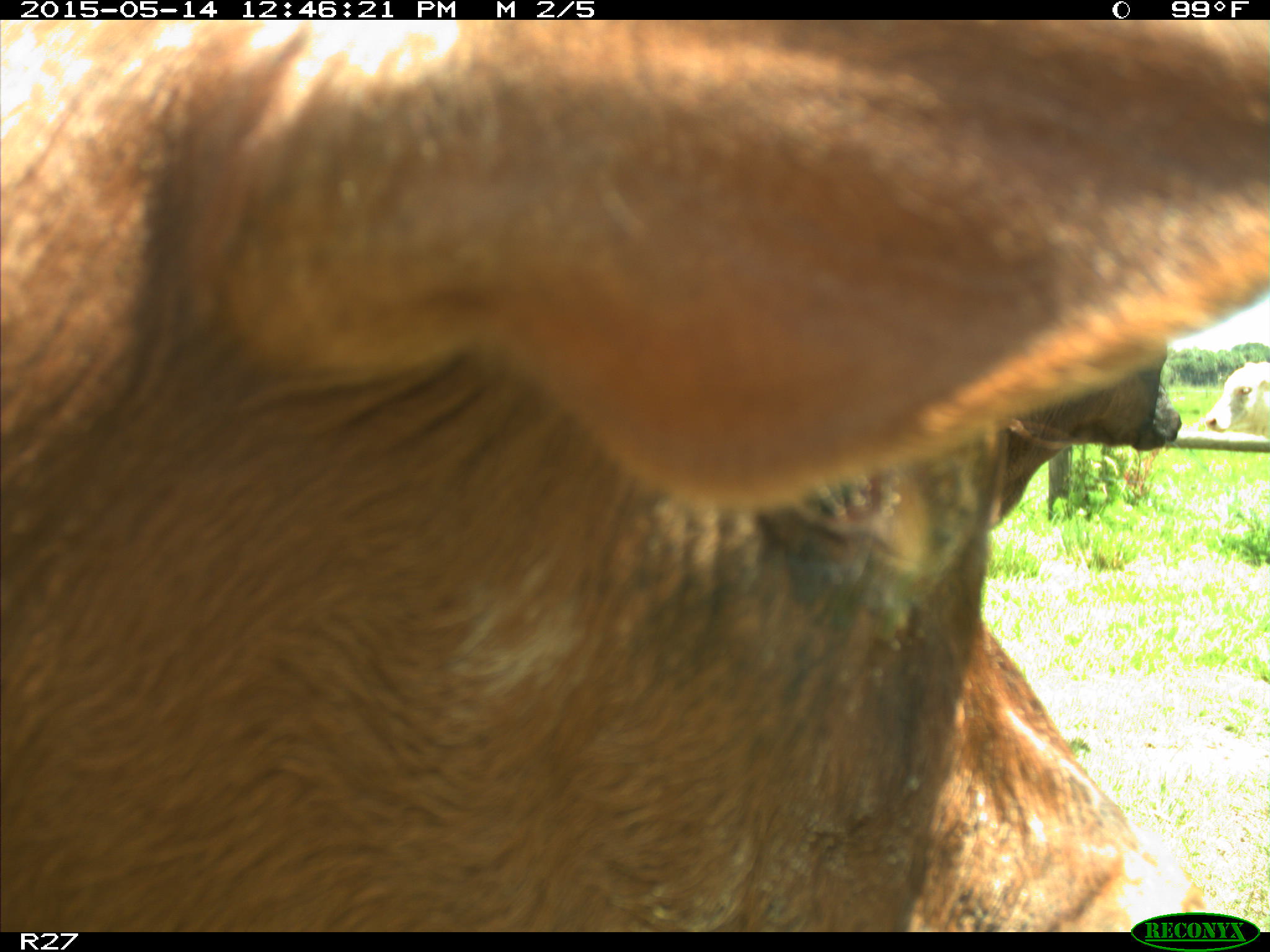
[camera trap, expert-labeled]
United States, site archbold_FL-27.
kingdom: Animalia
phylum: Chordata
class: Mammalia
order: Artiodactyla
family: Bovidae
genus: Bos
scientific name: Bos taurus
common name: domestic cow